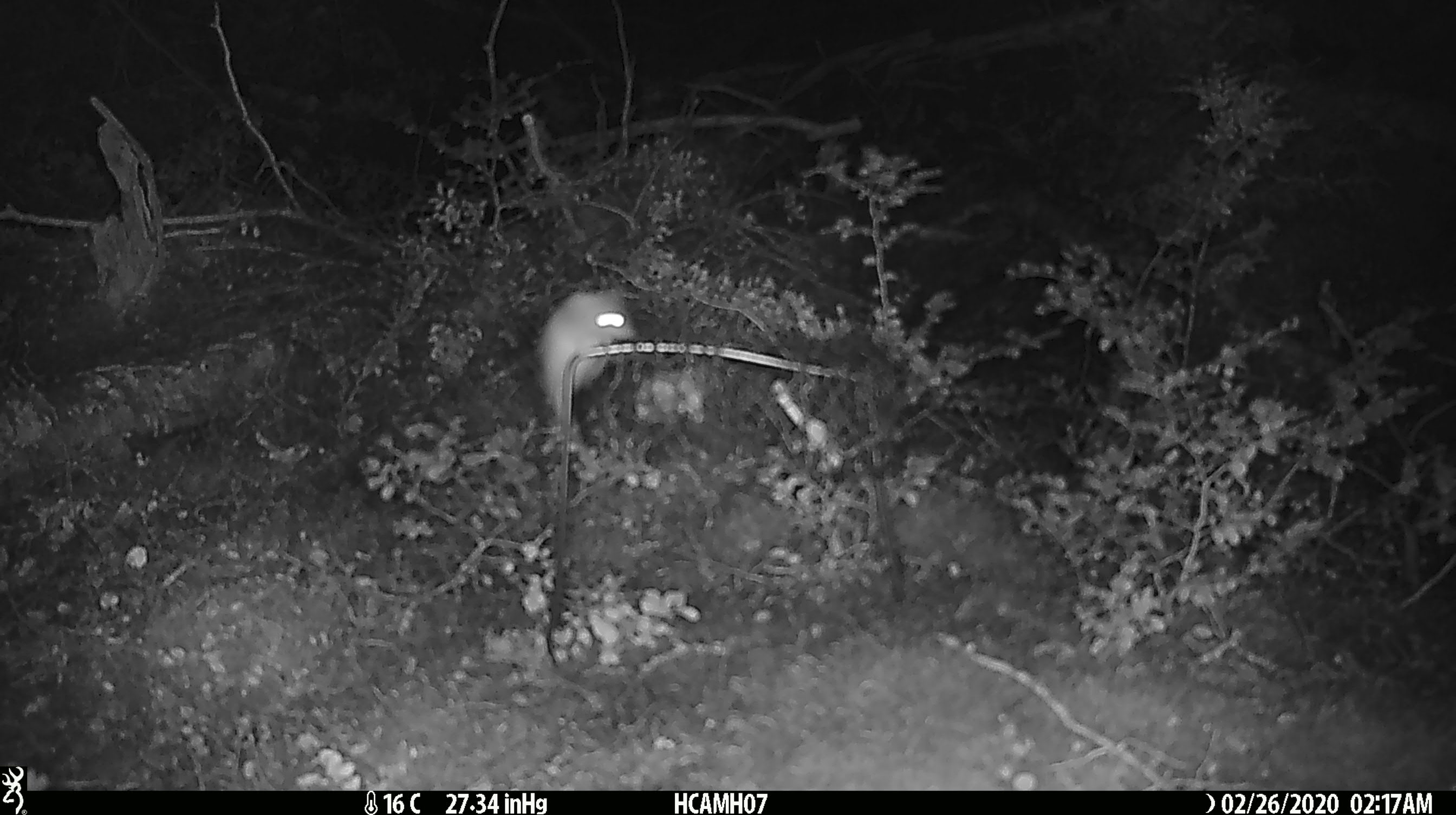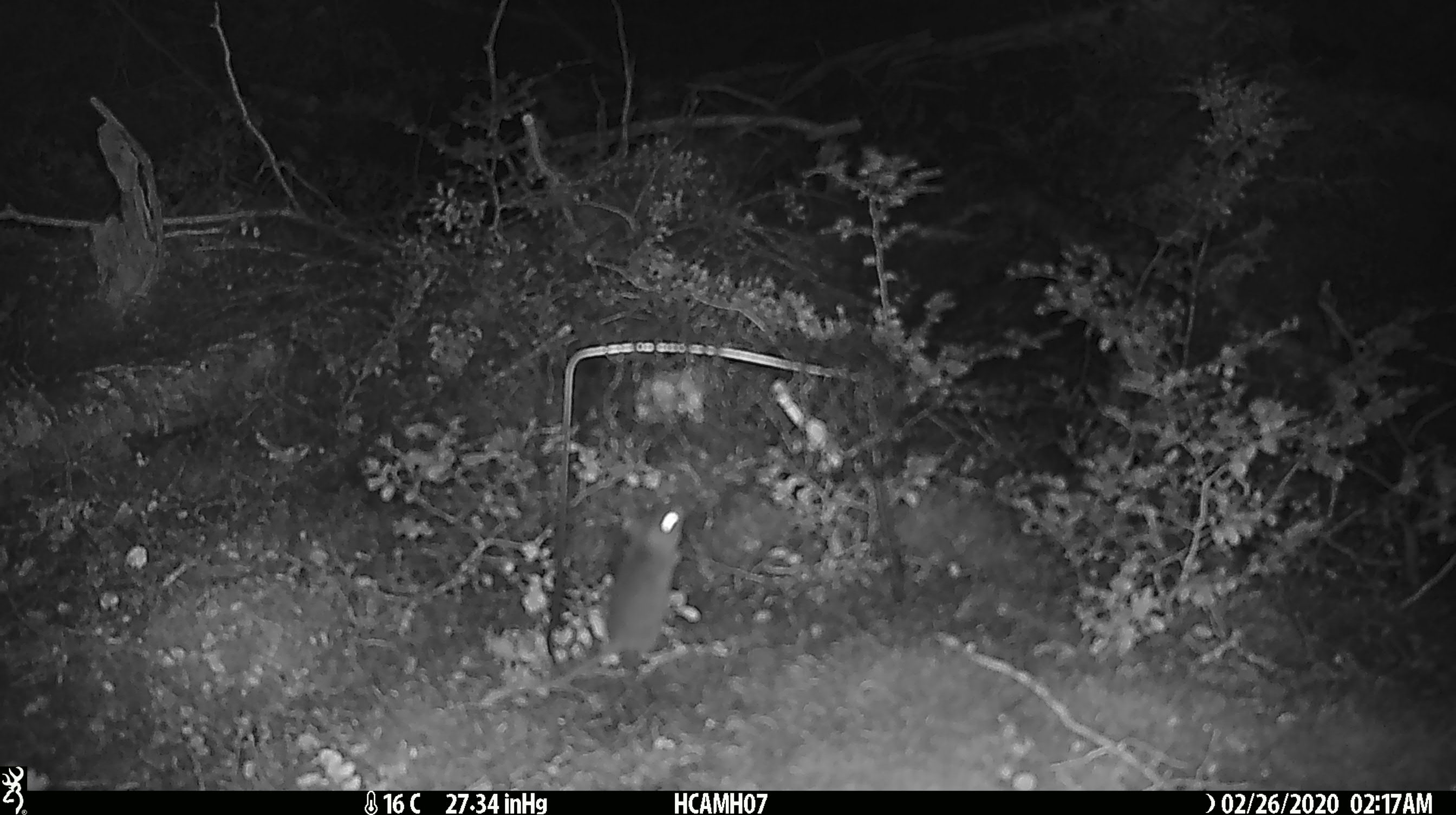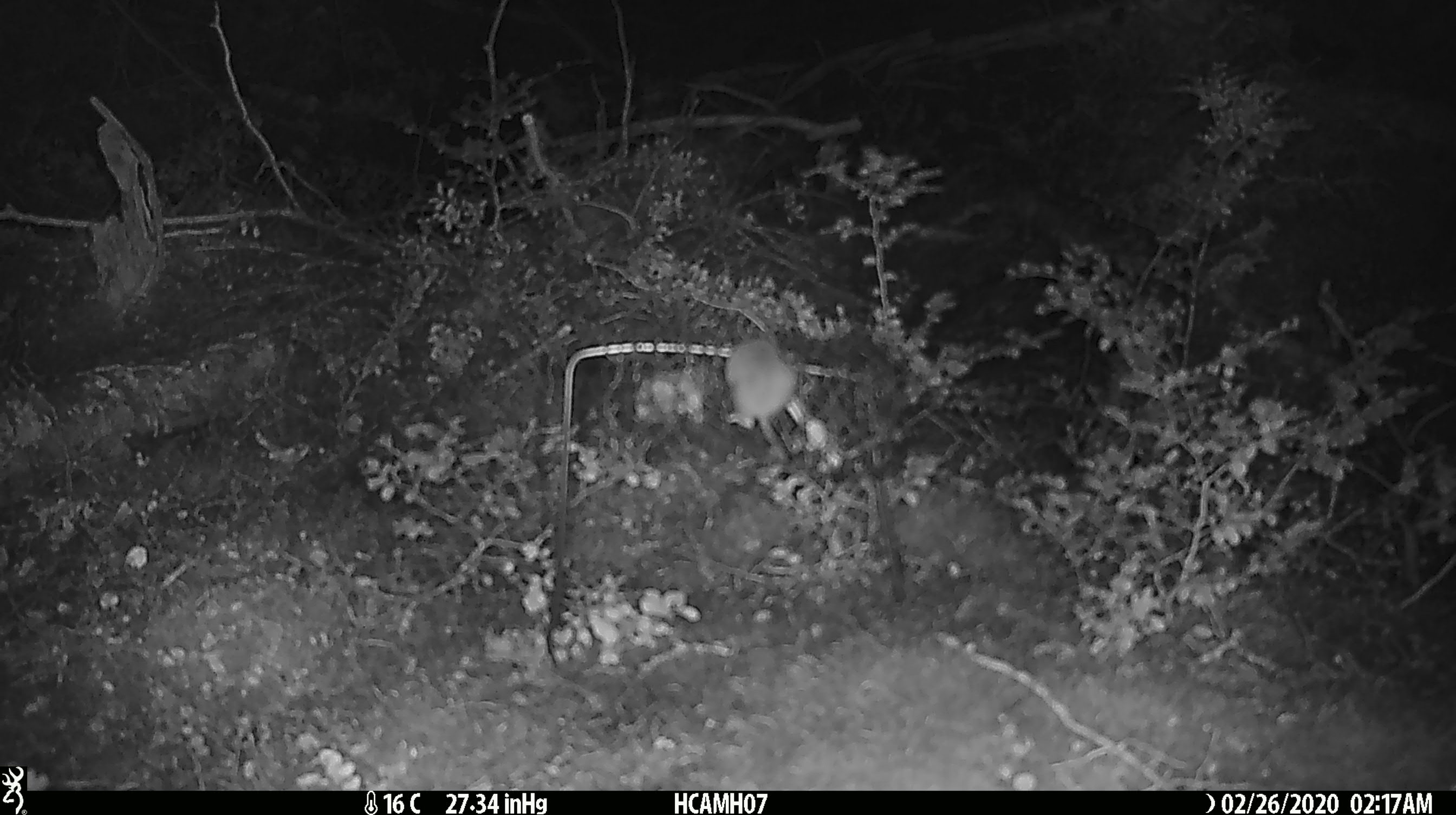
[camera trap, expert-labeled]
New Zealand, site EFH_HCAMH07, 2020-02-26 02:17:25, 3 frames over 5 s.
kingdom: Animalia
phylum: Chordata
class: Mammalia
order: Rodentia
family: Muridae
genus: Mus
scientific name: Mus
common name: mouse